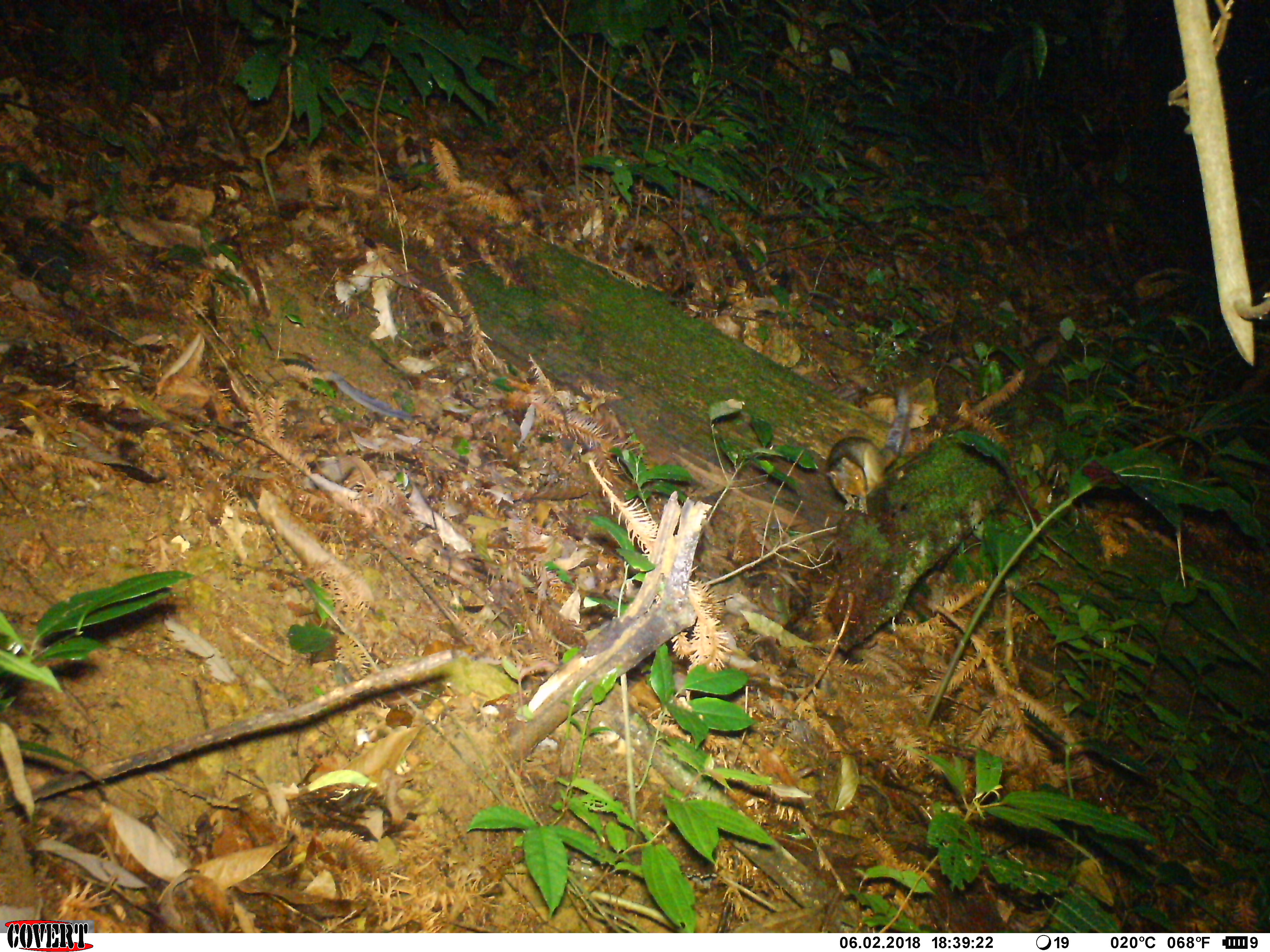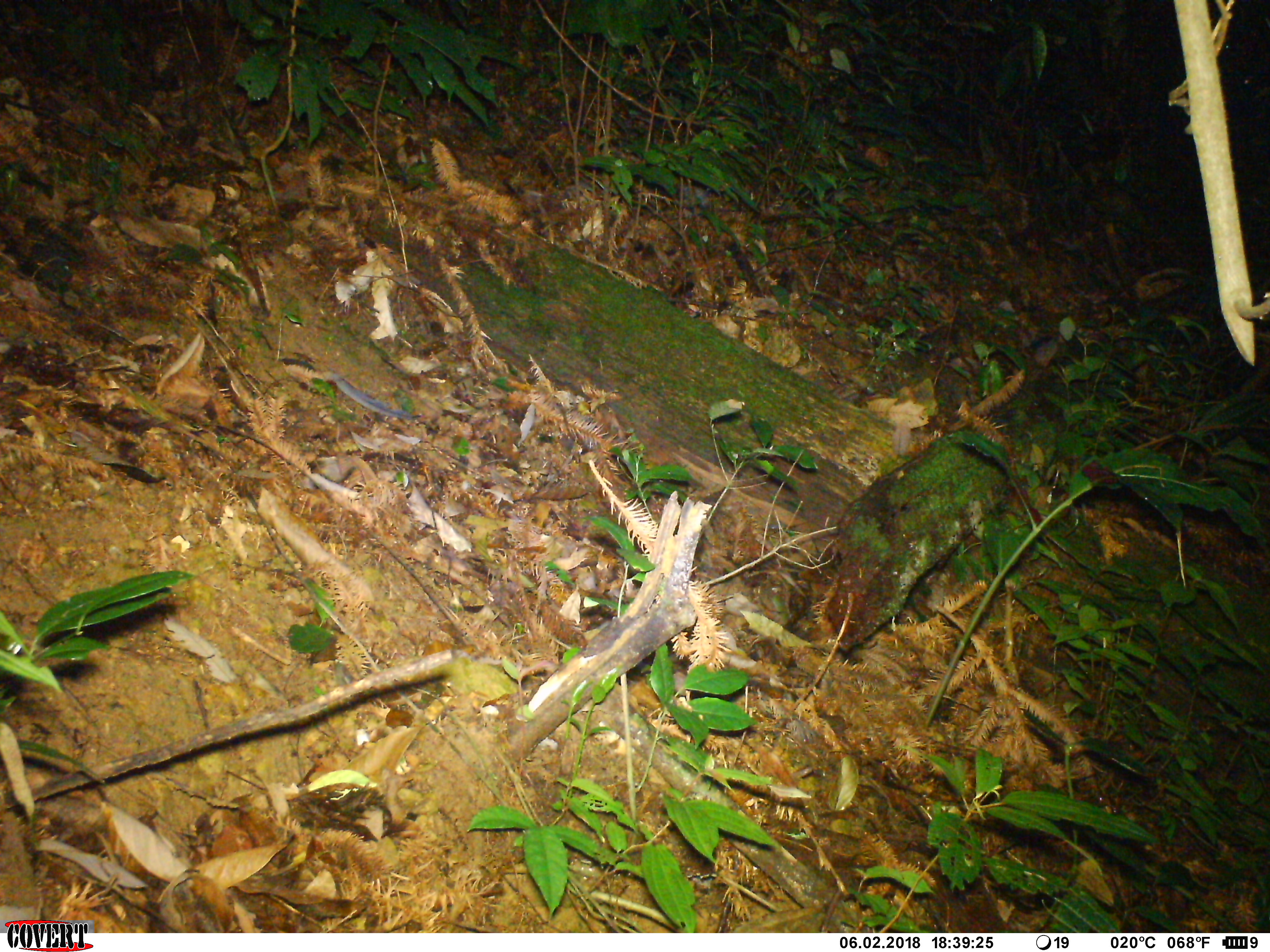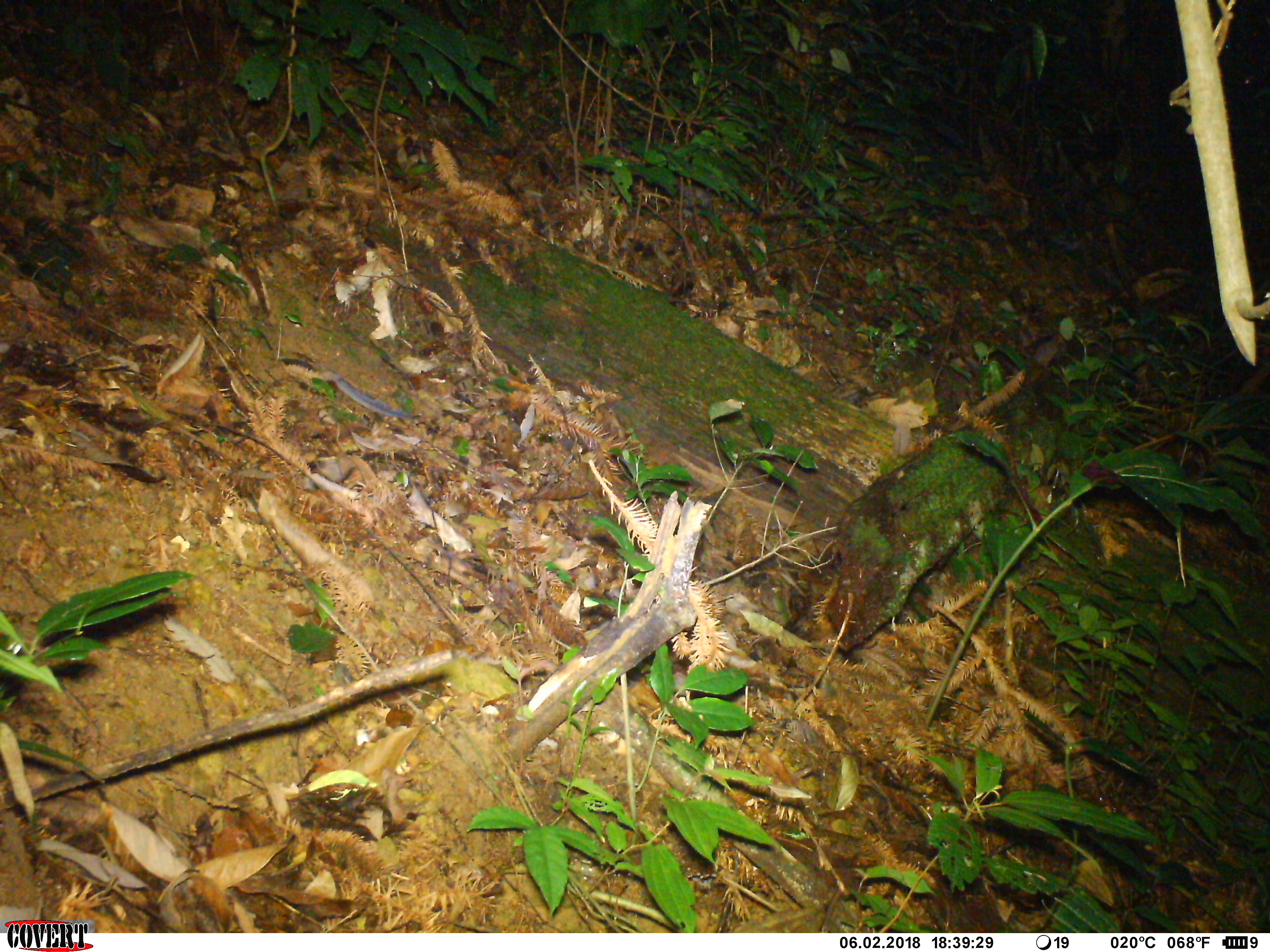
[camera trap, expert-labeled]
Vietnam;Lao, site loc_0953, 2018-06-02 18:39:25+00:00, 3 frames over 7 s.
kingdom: Animalia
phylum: Chordata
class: Mammalia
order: Rodentia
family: Sciuridae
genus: Dremomys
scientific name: Dremomys rufigenis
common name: red-cheeked squirrel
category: red cheeked squirrel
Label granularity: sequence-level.